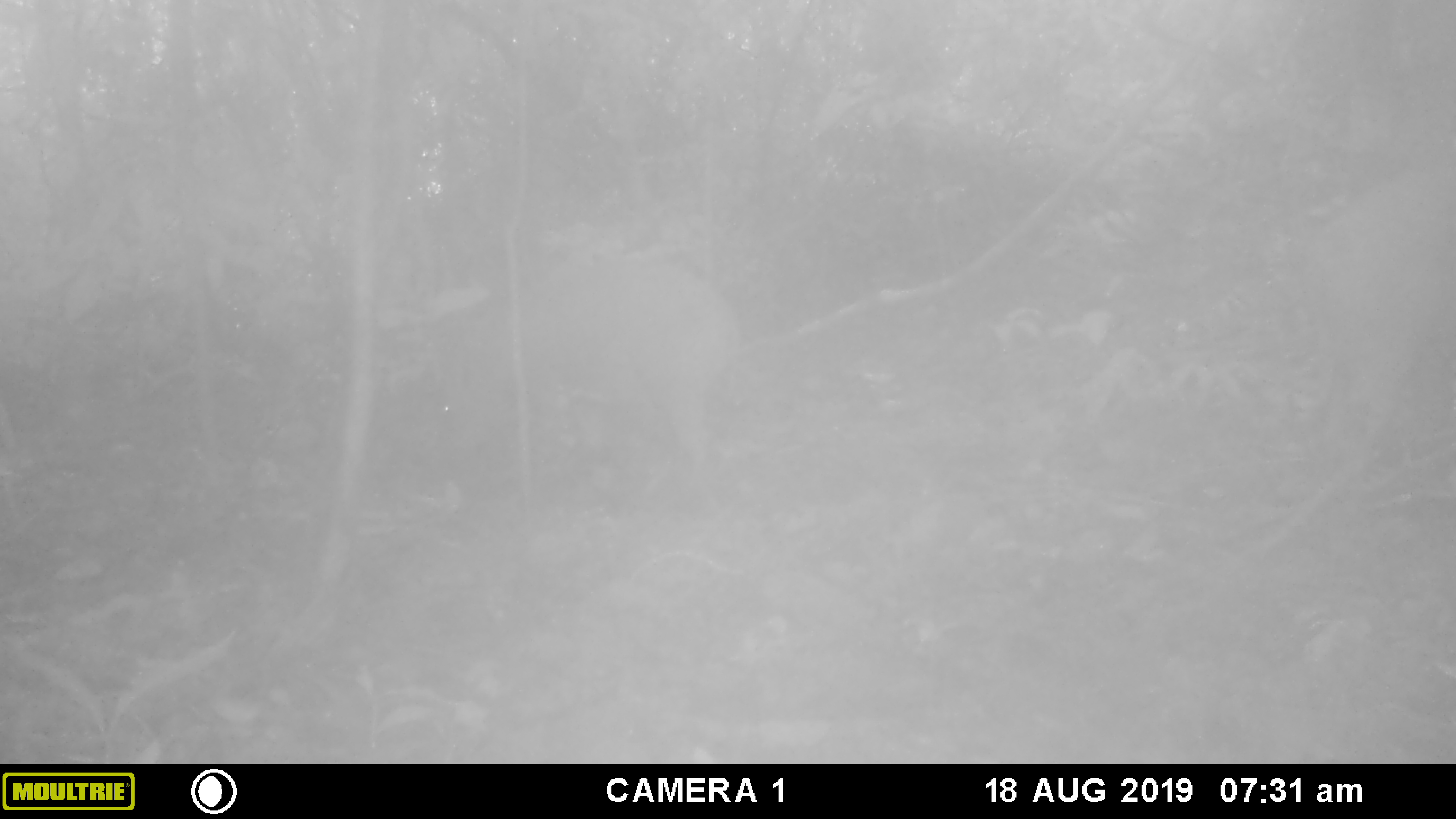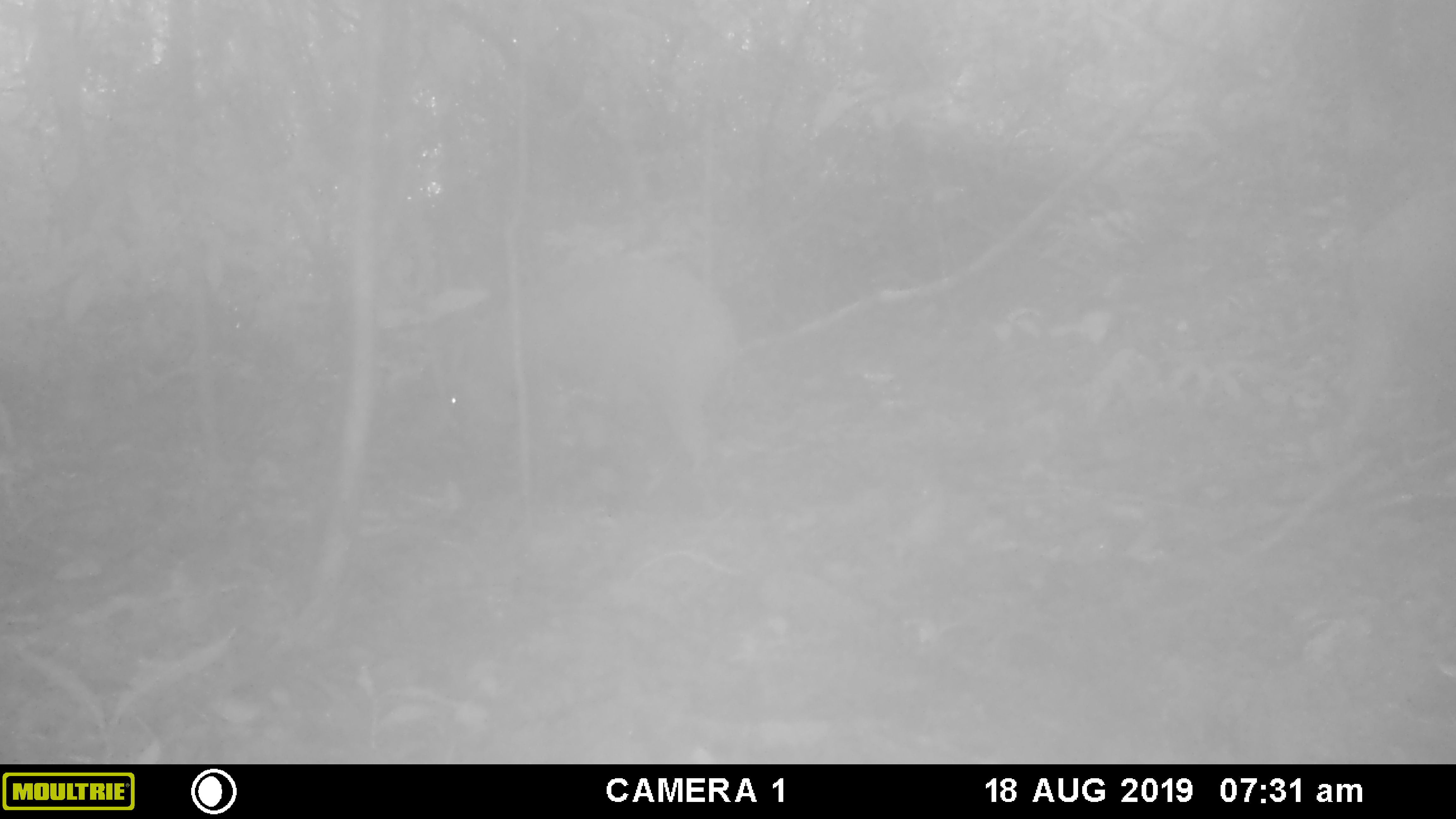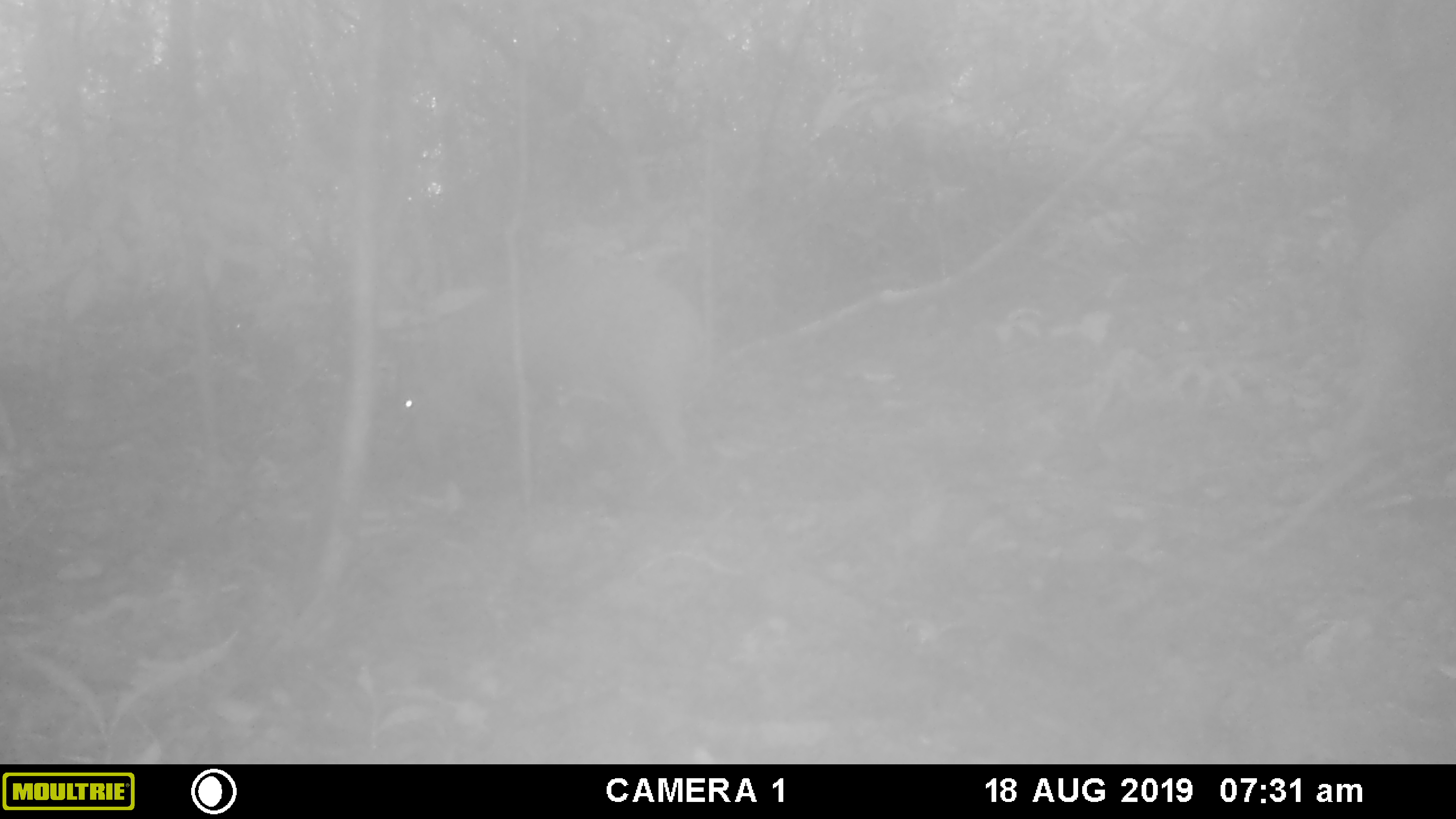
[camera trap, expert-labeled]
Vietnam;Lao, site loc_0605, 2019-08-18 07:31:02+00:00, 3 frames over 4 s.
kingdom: Animalia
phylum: Chordata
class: Mammalia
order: Artiodactyla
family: Suidae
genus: Sus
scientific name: Sus scrofa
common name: eurasian wild pig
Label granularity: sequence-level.